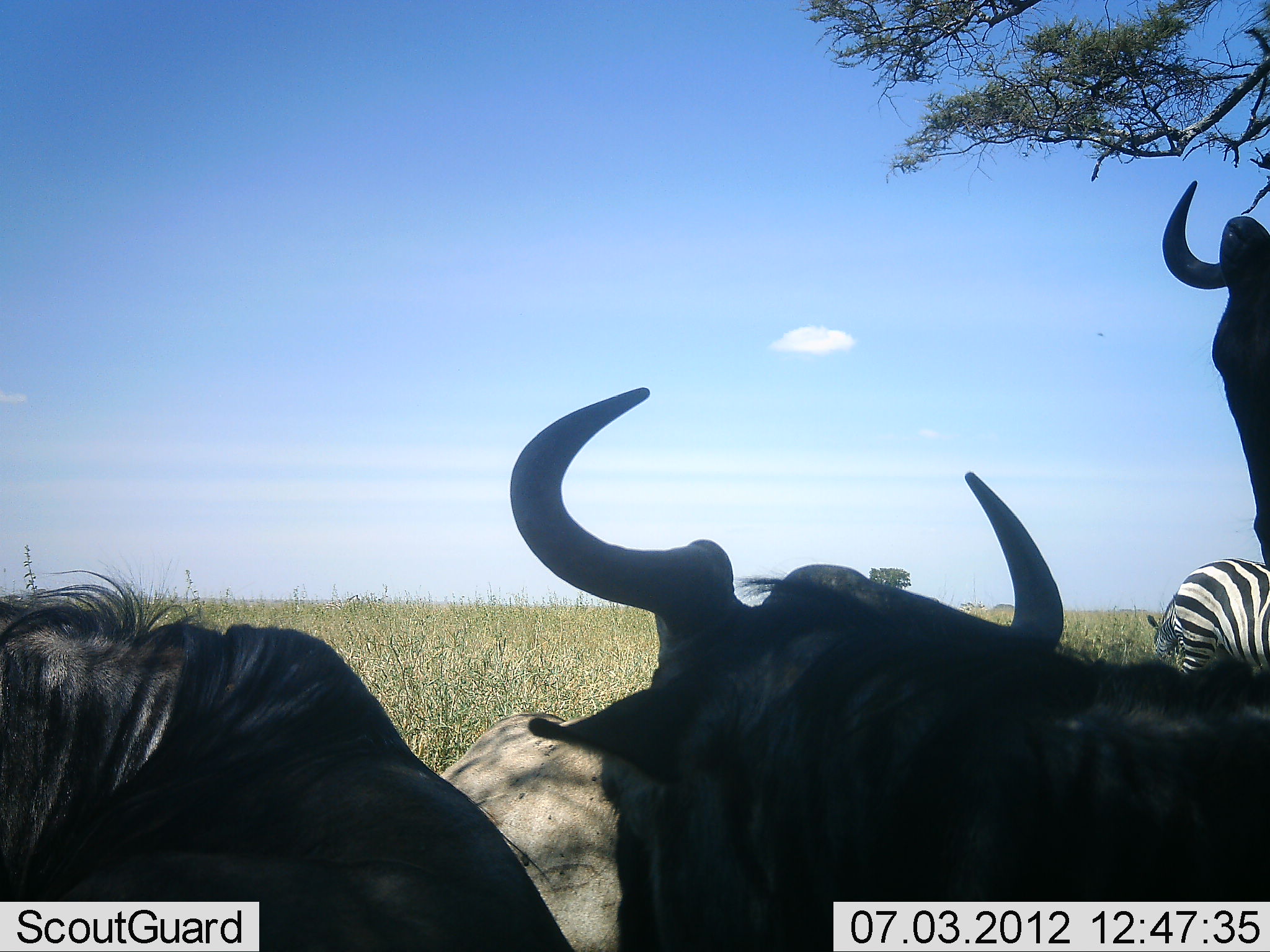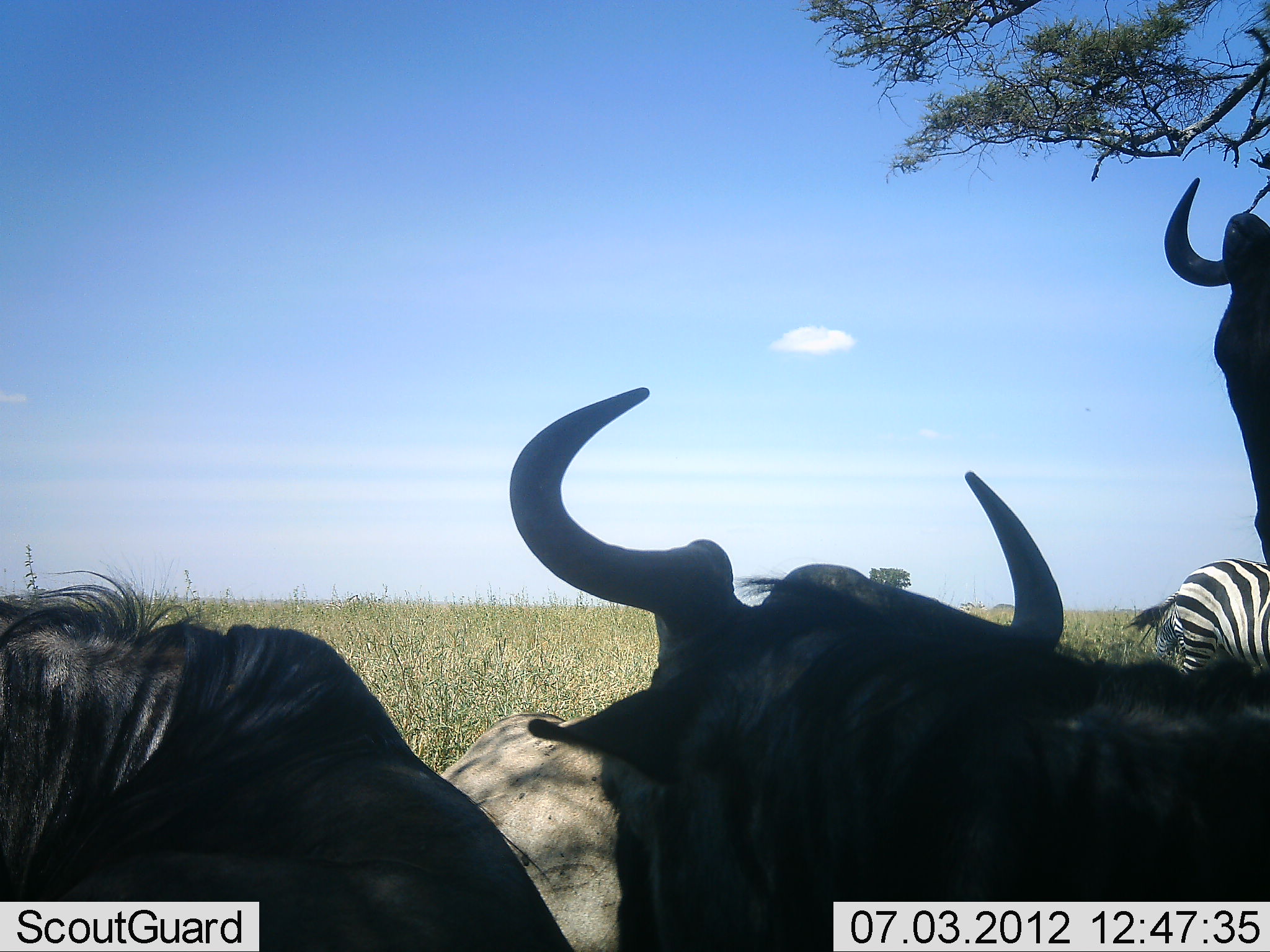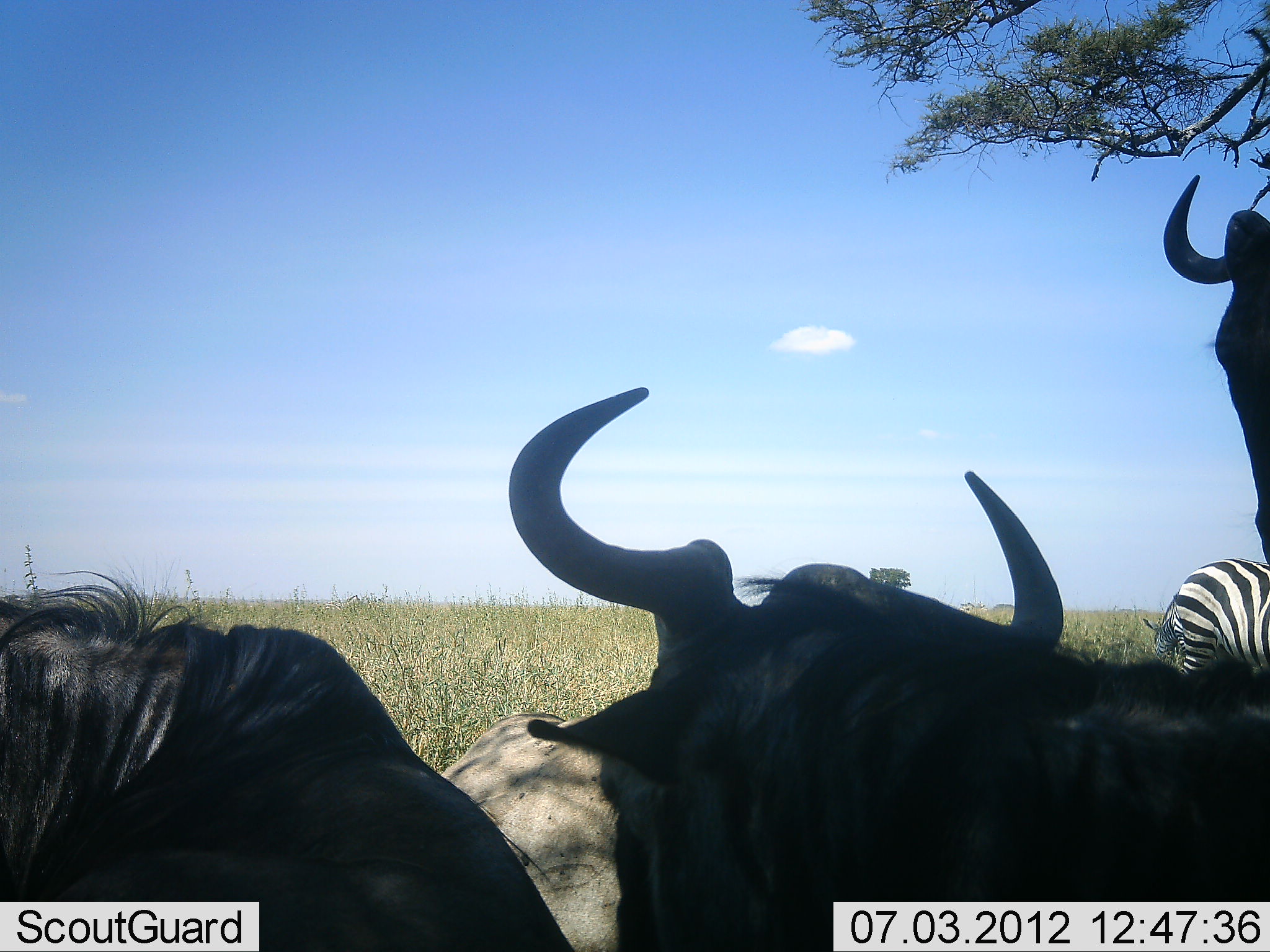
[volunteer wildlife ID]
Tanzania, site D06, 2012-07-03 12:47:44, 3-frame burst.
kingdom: Animalia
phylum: Chordata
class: Mammalia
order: Artiodactyla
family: Bovidae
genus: Connochaetes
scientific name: Connochaetes taurinus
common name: blue wildebeest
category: wildebeest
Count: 4.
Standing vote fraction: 85%.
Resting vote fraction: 92%.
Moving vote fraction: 0%.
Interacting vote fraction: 0%.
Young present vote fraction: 0%.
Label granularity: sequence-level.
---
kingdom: Animalia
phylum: Chordata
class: Mammalia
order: Perissodactyla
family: Equidae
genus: Equus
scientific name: Equus quagga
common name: plains zebra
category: zebra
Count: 1.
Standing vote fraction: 80%.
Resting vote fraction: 0%.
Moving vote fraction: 0%.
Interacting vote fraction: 0%.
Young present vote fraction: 0%.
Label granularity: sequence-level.